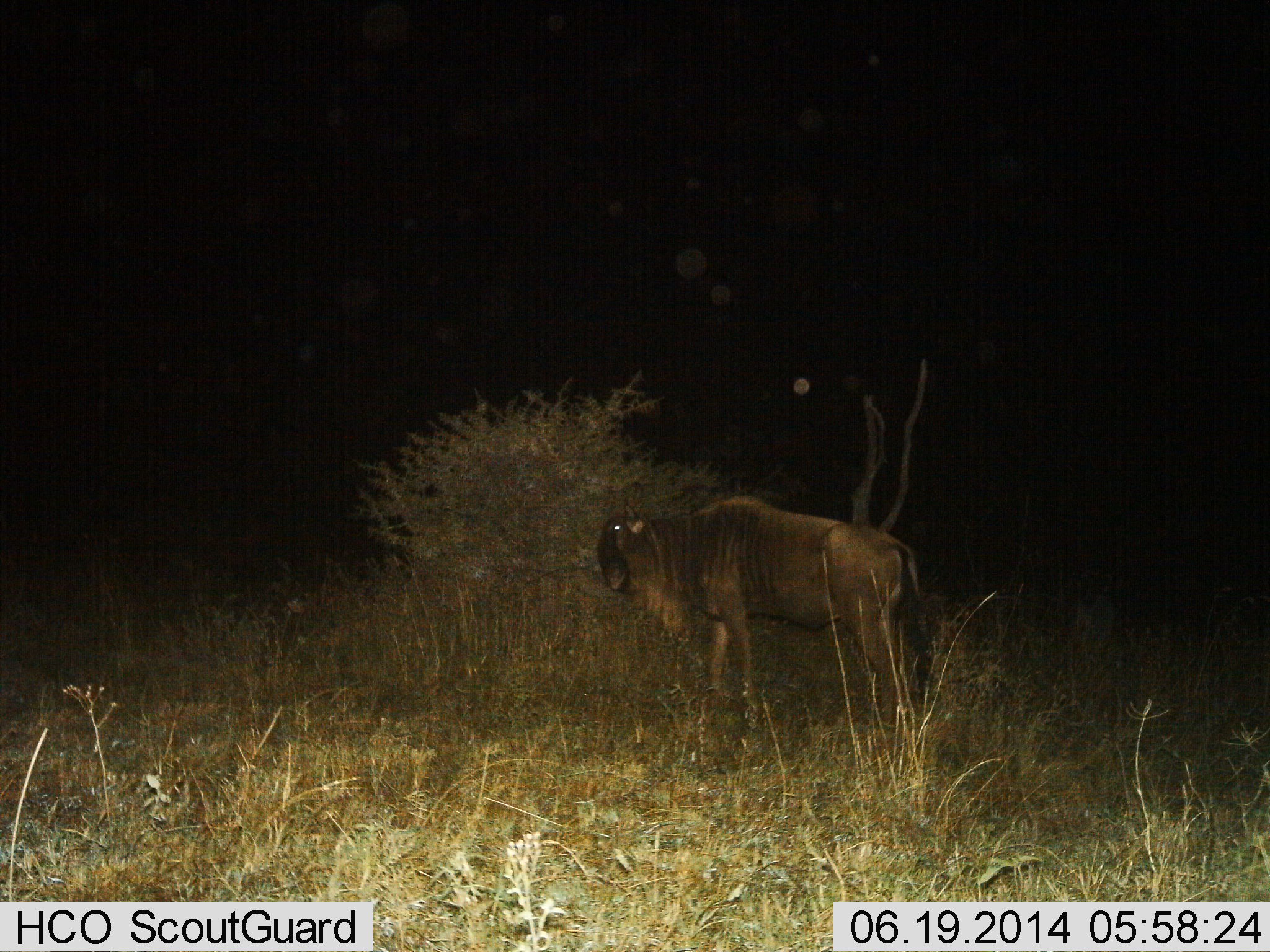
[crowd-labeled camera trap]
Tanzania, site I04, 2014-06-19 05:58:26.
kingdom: Animalia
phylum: Chordata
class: Mammalia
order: Artiodactyla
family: Bovidae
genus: Connochaetes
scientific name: Connochaetes taurinus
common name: blue wildebeest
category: wildebeest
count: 1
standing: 90%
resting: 0%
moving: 20%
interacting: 0%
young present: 0%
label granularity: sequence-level